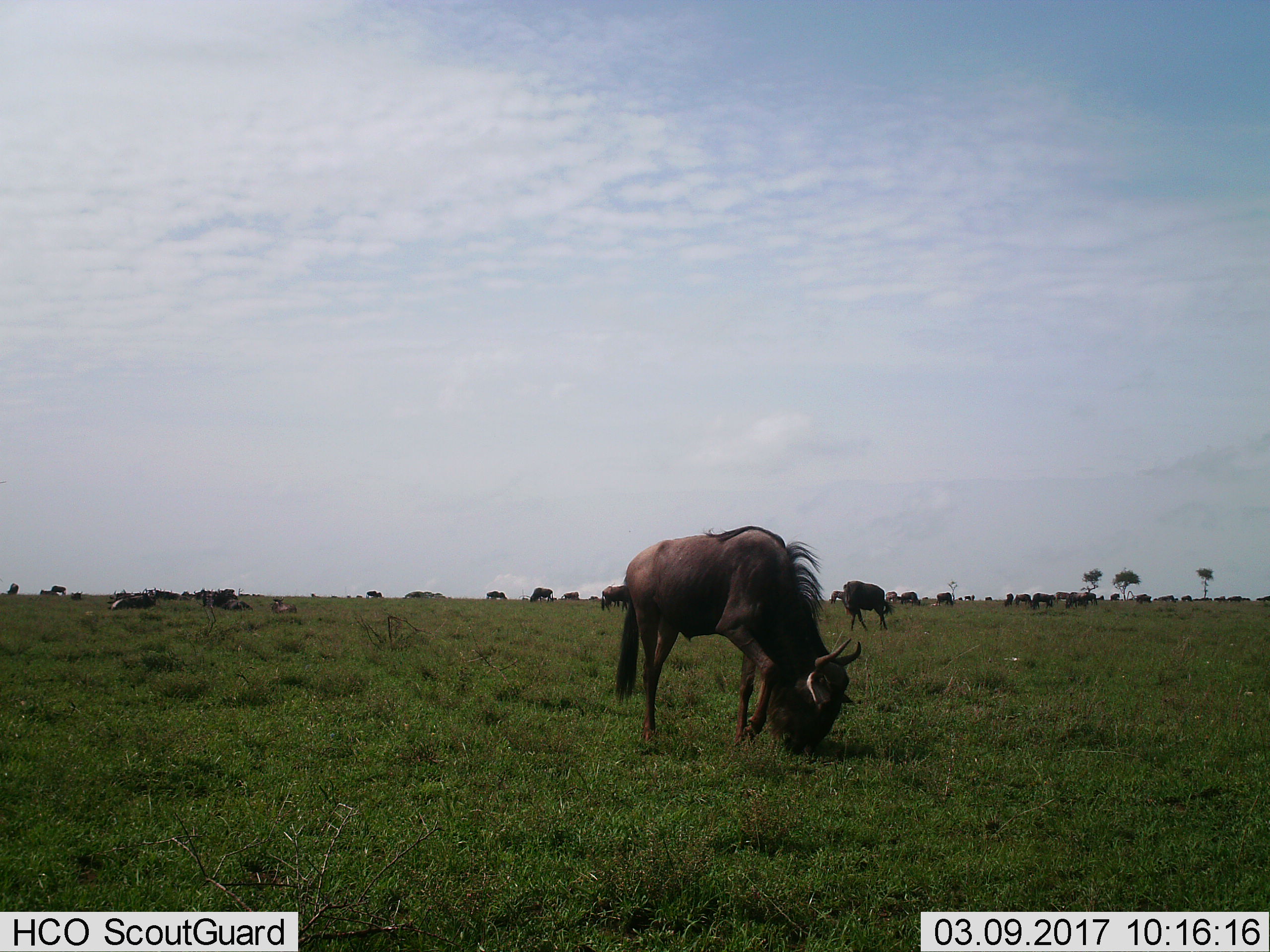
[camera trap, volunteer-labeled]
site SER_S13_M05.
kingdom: Animalia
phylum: Chordata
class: Mammalia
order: Artiodactyla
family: Bovidae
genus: Connochaetes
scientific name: Connochaetes taurinus taurinus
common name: blue wildebeest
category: wildebeestblue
Wildebeestblue (blue wildebeest) (Connochaetes taurinus taurinus), count 11-50. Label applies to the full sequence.